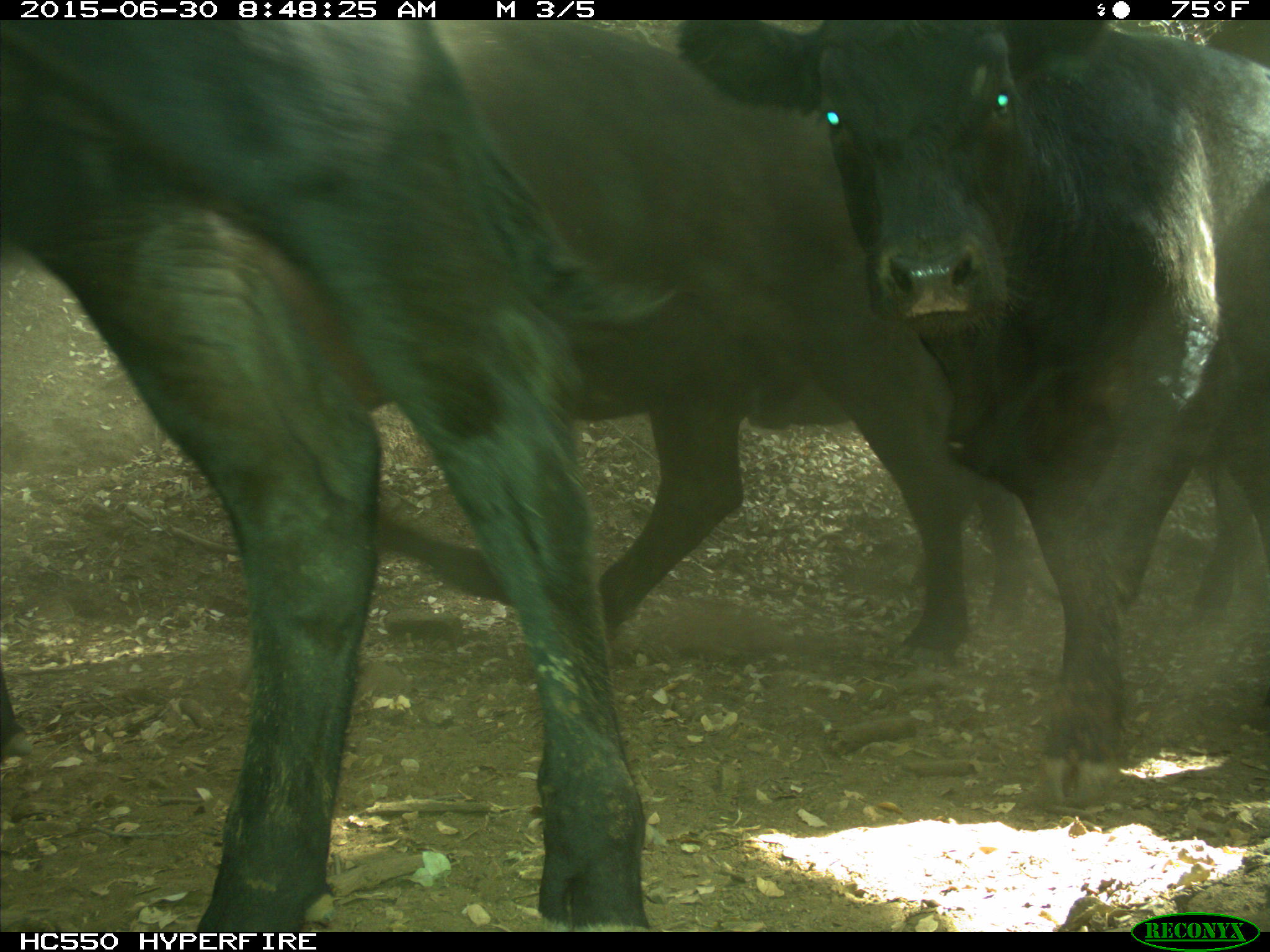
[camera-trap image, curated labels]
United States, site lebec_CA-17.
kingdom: Animalia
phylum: Chordata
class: Mammalia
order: Artiodactyla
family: Bovidae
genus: Bos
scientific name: Bos taurus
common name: domestic cow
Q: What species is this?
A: Bos taurus (domestic cow).